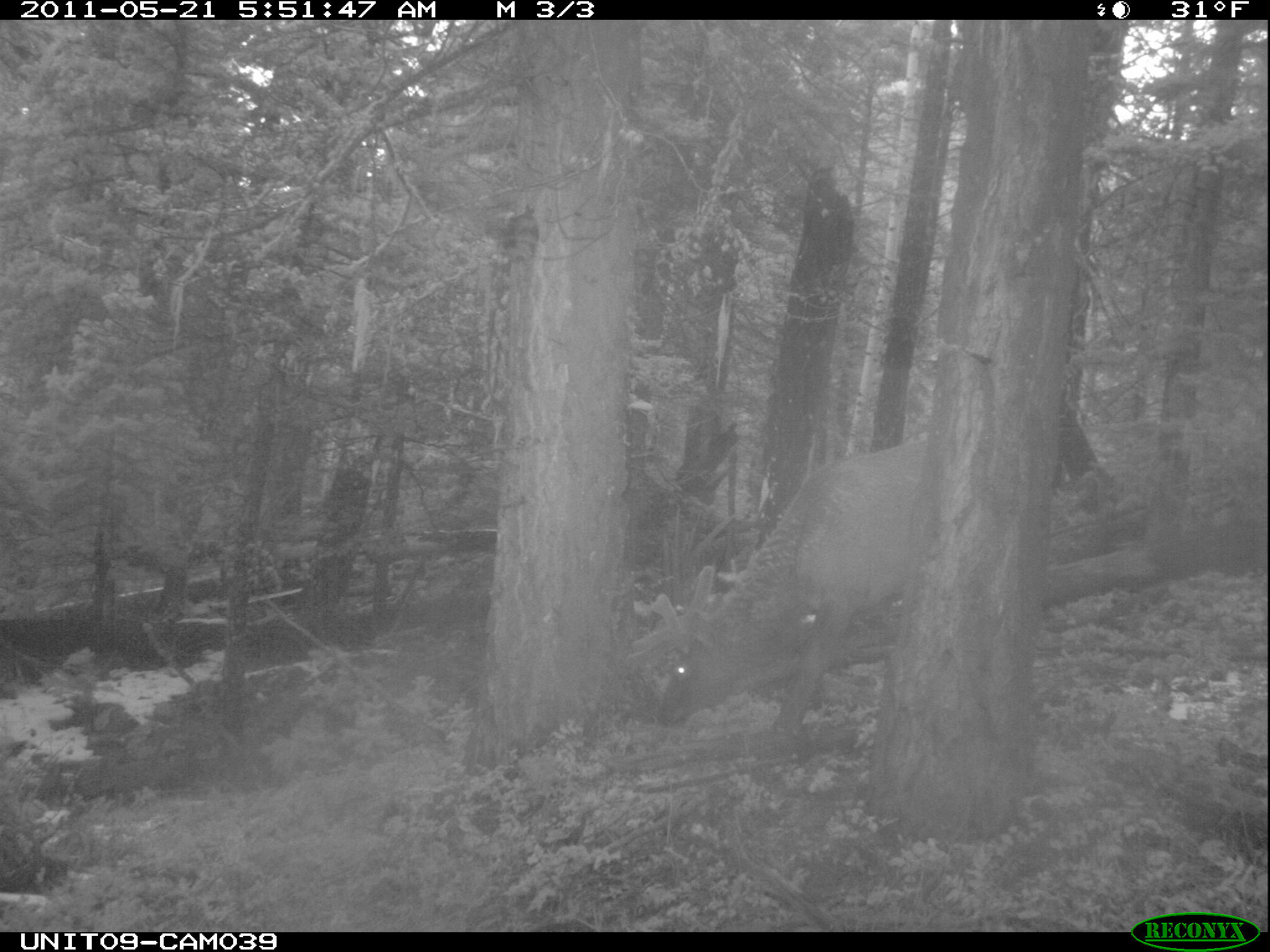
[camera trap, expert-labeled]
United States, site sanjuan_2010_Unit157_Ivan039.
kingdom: Animalia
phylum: Chordata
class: Mammalia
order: Artiodactyla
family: Cervidae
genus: Cervus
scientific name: Cervus elaphus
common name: red deer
Cervus elaphus (red deer).